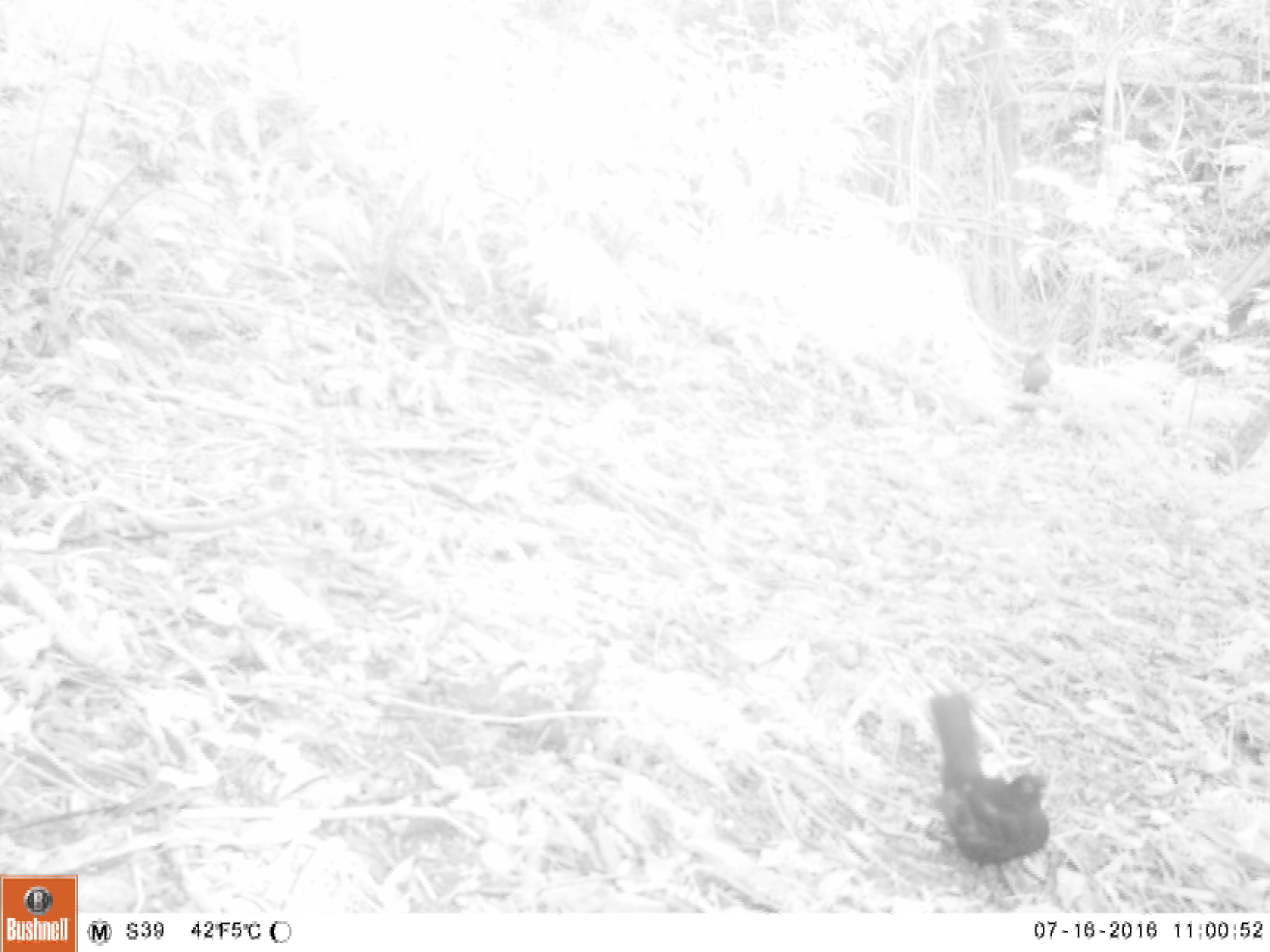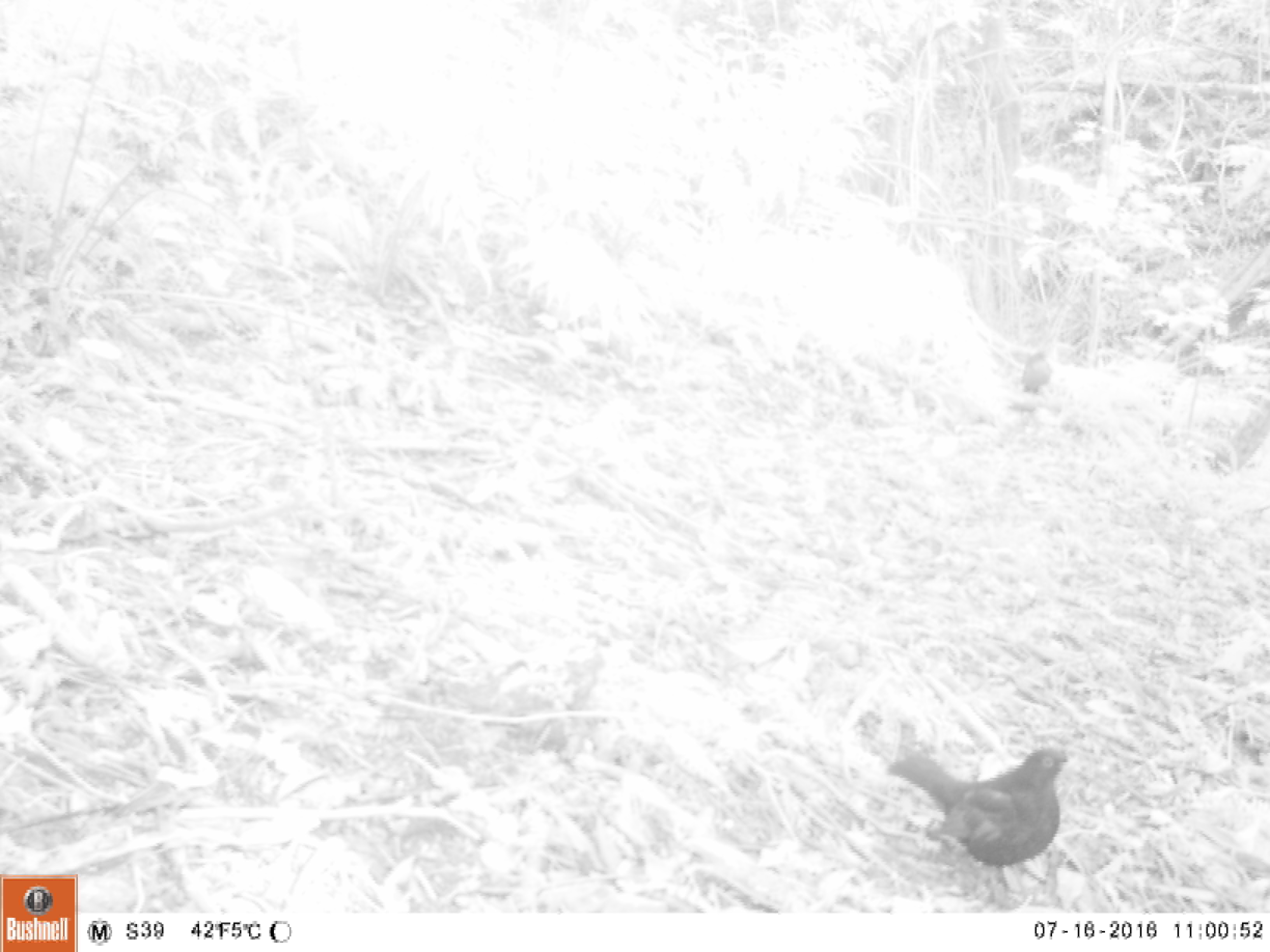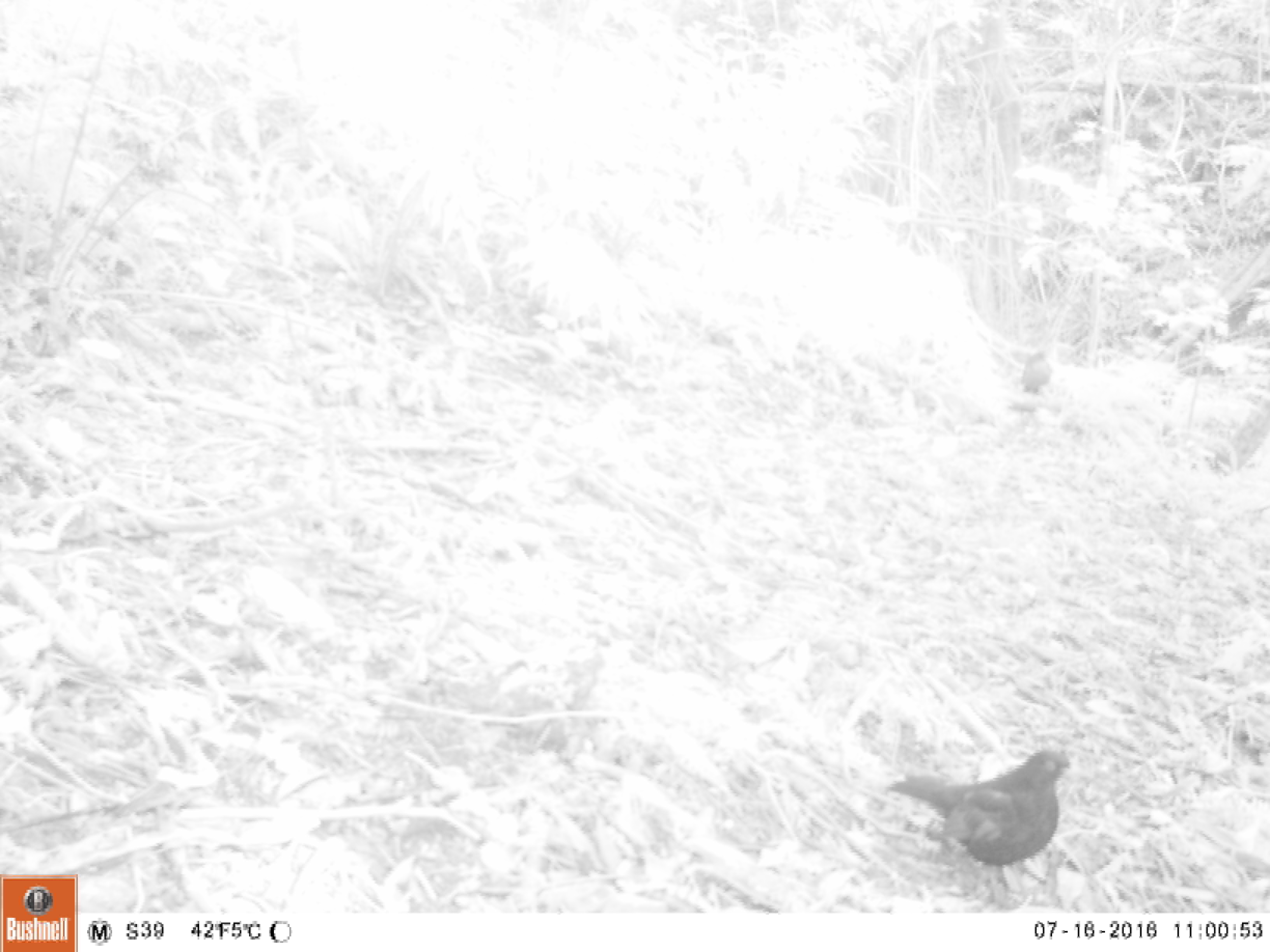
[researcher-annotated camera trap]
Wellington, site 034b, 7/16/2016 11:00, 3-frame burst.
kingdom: Animalia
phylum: Chordata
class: Aves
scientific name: Aves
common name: bird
Bird (Aves).